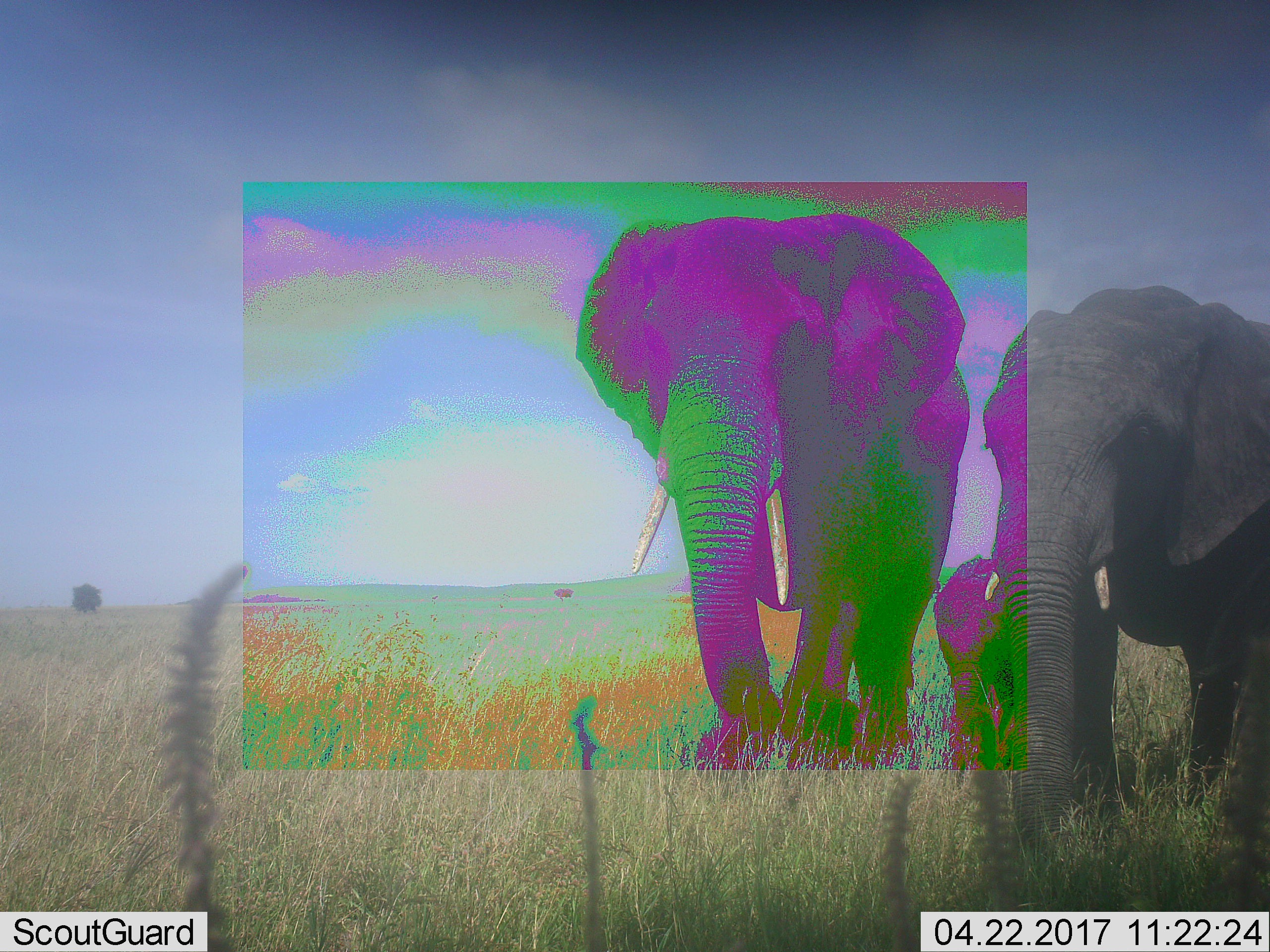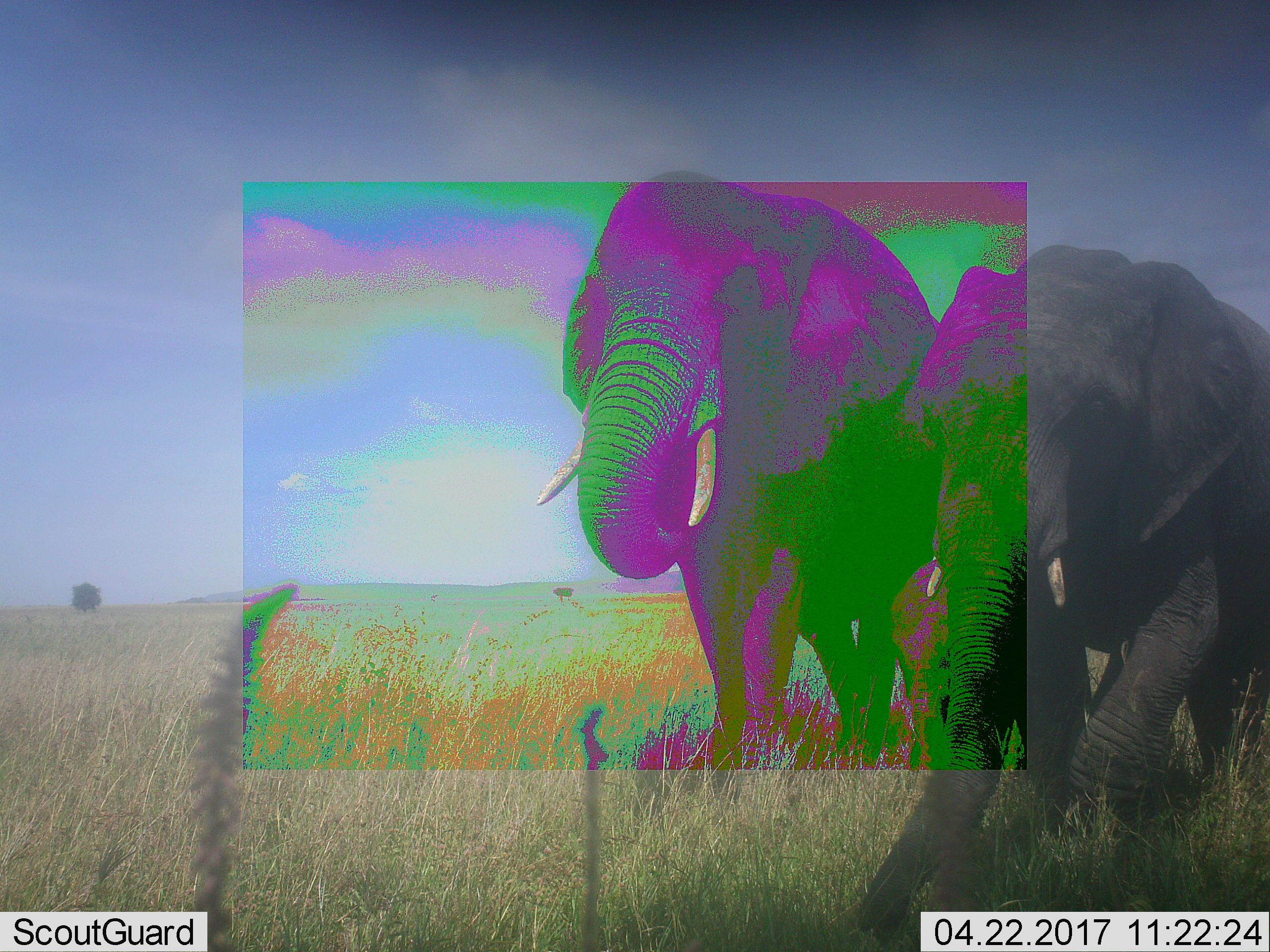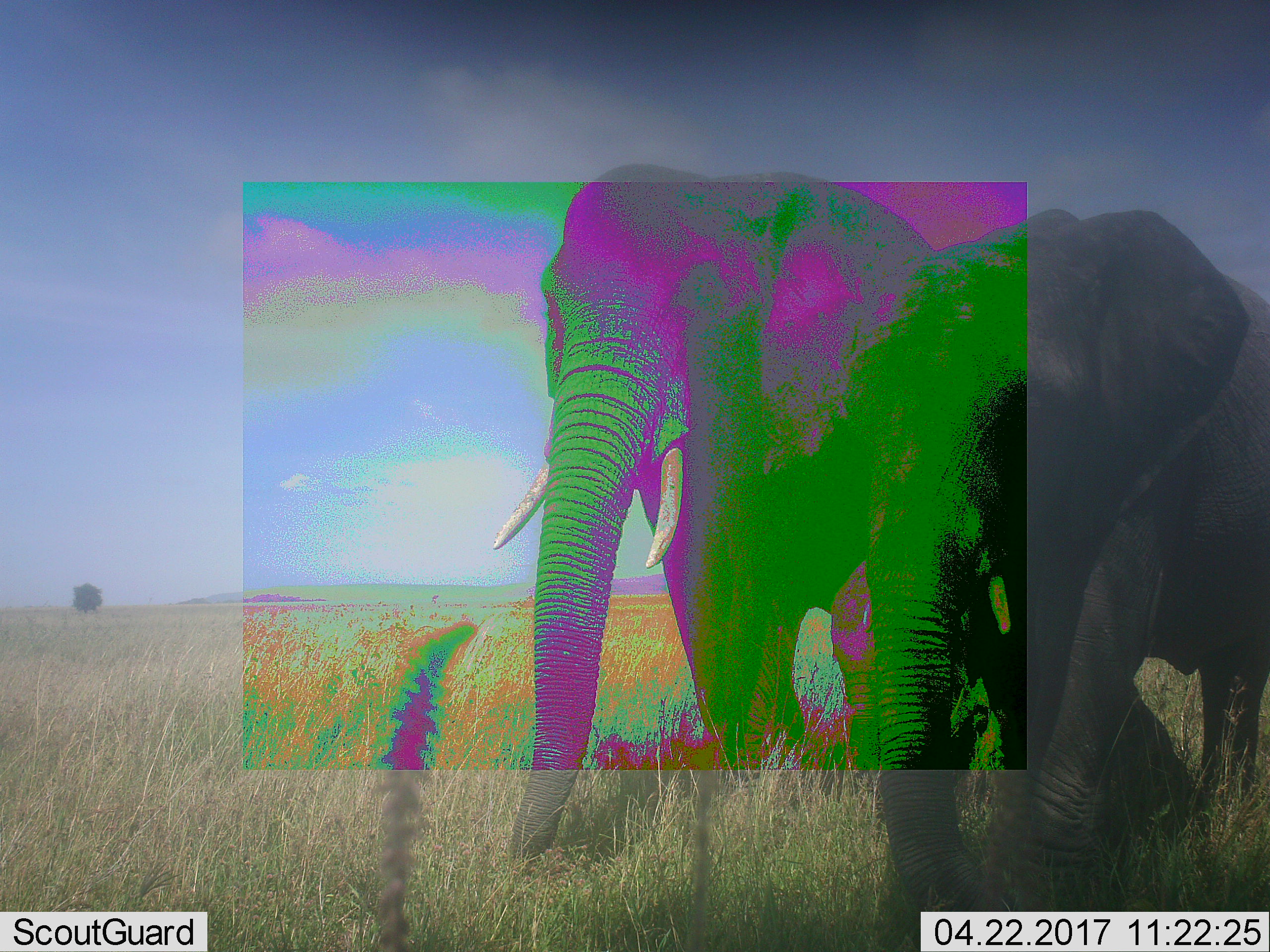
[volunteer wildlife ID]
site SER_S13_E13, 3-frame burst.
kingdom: Animalia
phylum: Chordata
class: Mammalia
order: Proboscidea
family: Elephantidae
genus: Loxodonta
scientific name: Loxodonta africana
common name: african bush elephant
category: elephant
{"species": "elephant (african bush elephant) (Loxodonta africana)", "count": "3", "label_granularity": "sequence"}